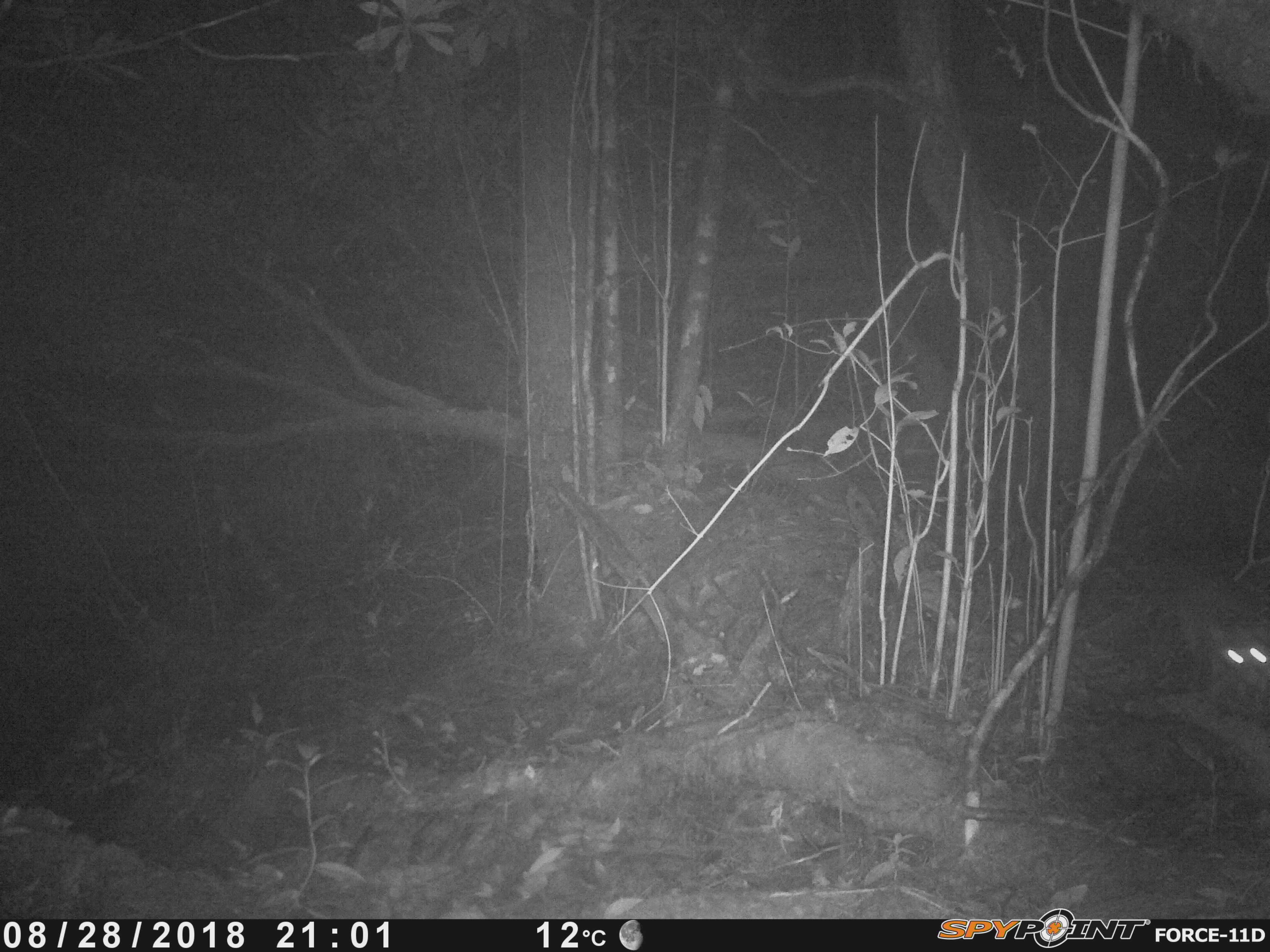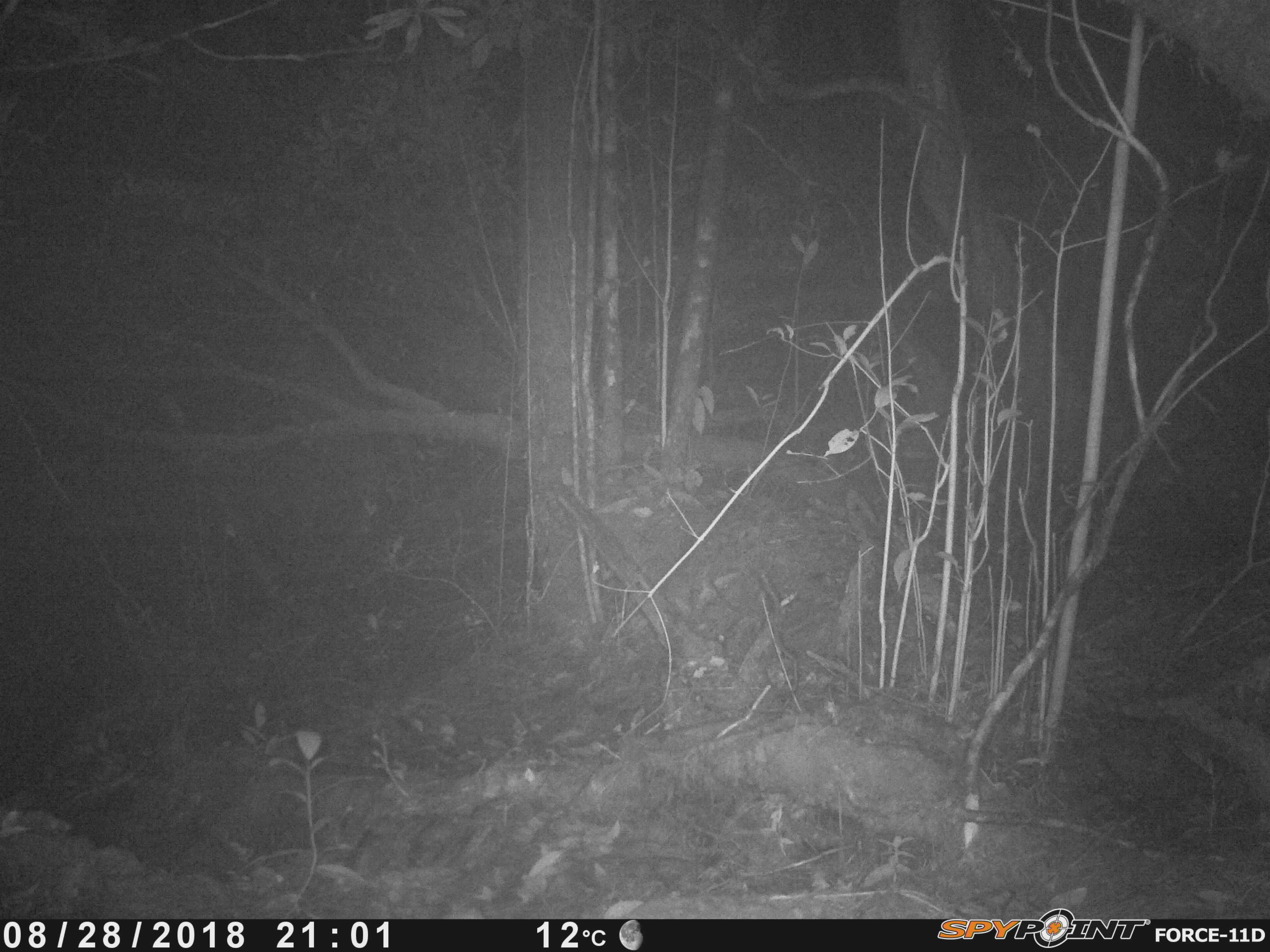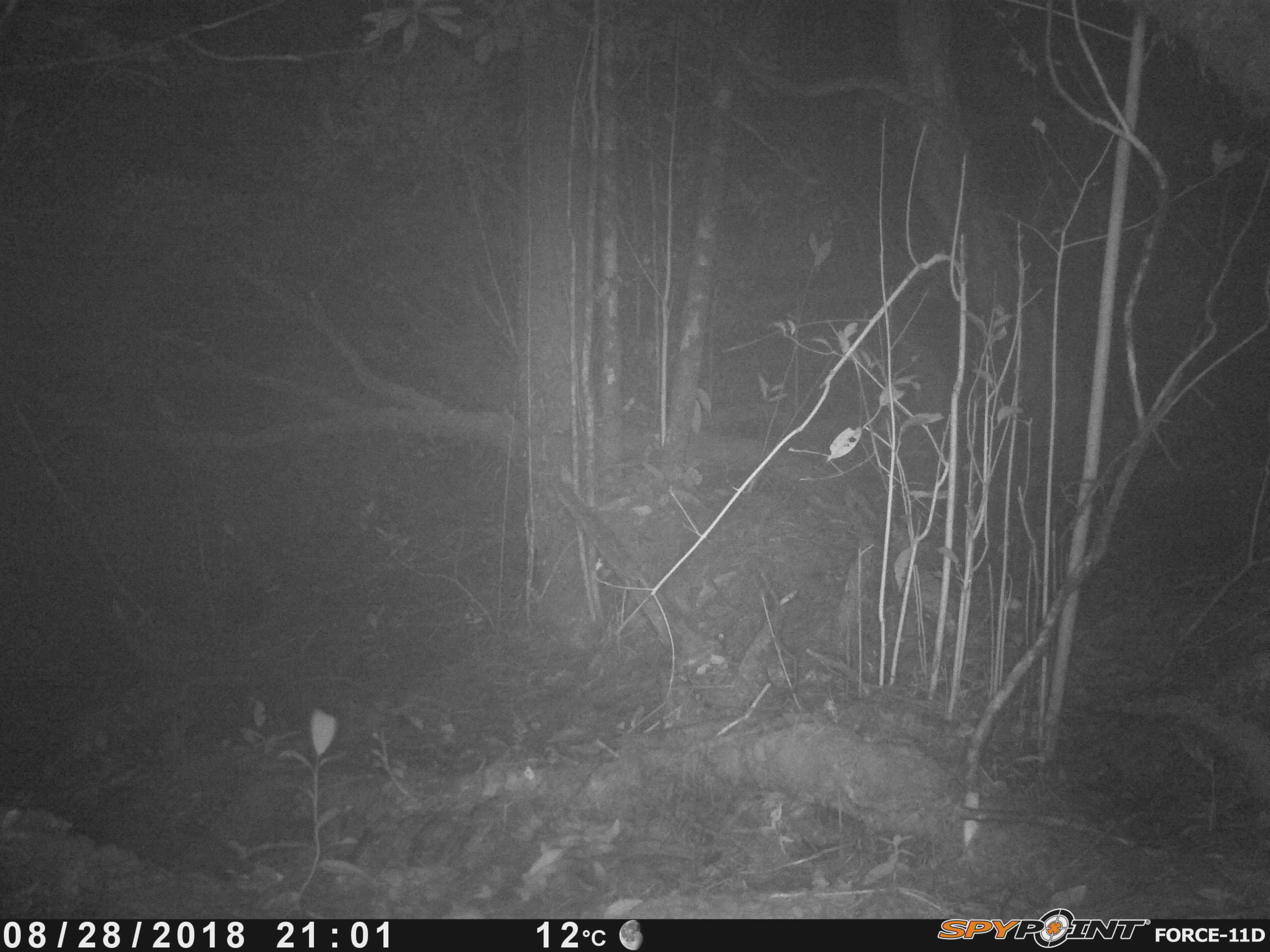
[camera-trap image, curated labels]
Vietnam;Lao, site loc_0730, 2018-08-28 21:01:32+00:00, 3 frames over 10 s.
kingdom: Animalia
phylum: Chordata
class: Mammalia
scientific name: Mammalia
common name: mammal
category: unidentified small mammal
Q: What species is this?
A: Unidentified small mammal (mammal) (Mammalia).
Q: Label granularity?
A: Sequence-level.